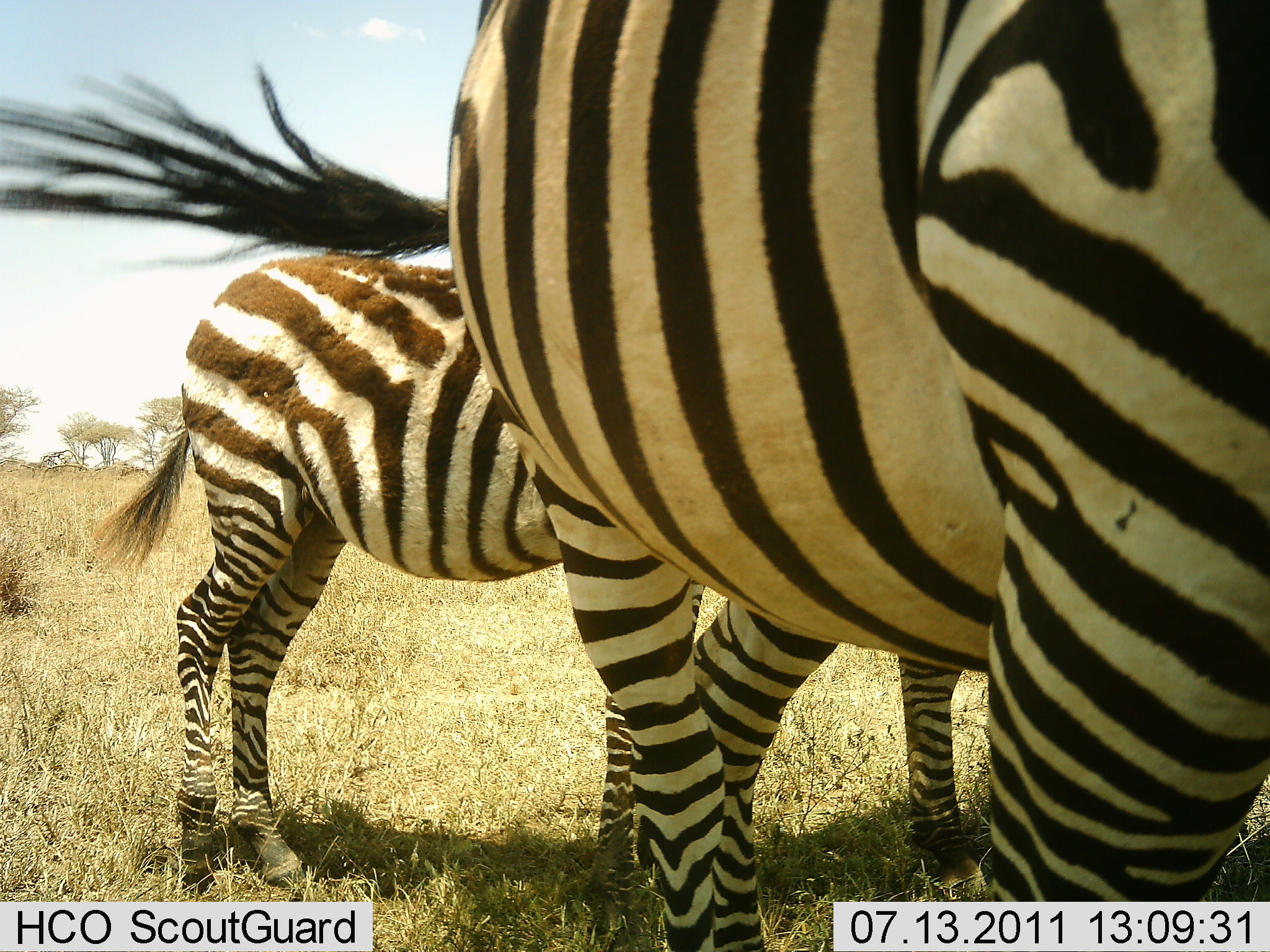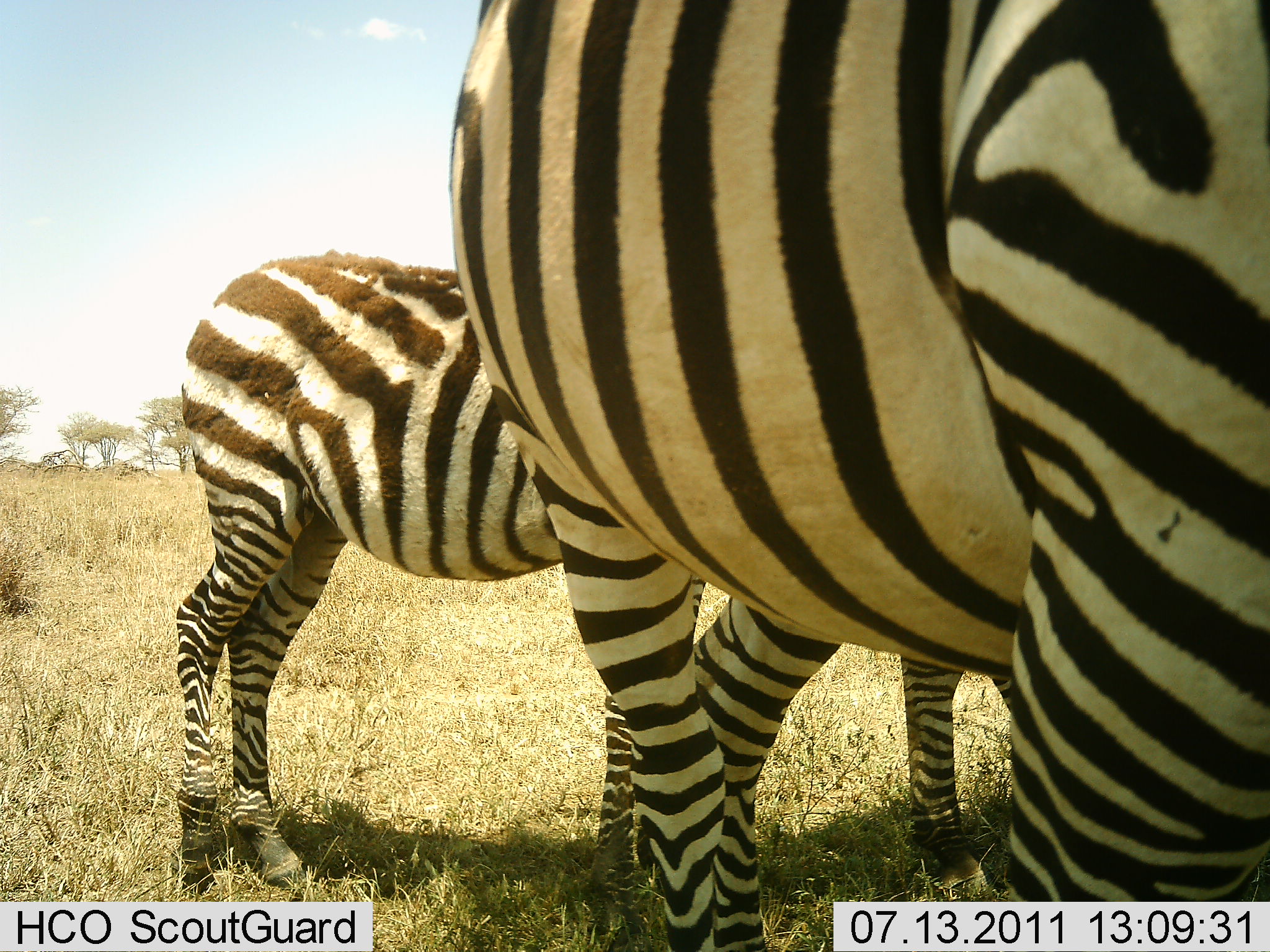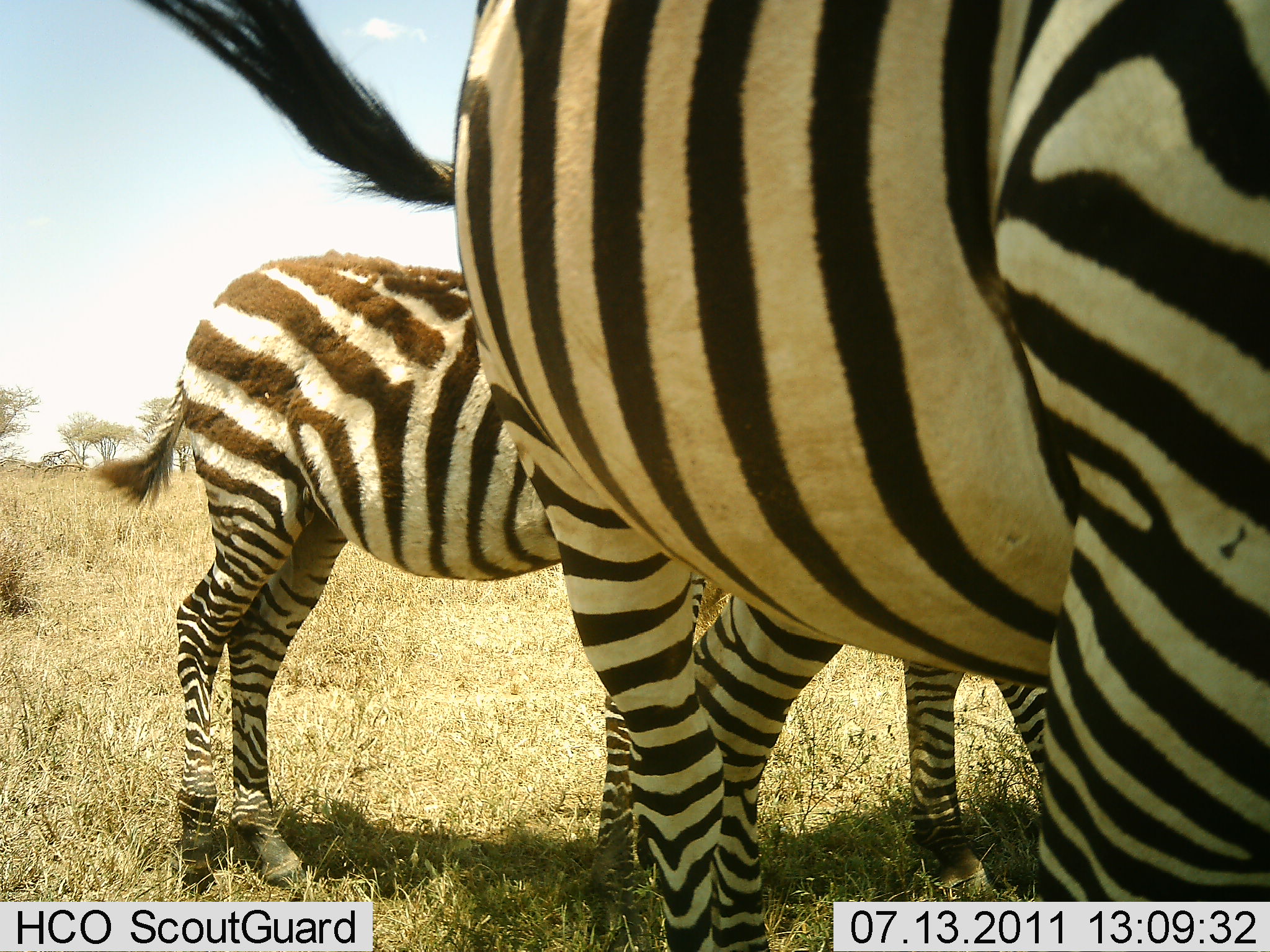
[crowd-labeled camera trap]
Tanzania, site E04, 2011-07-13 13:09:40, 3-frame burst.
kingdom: Animalia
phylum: Chordata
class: Mammalia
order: Perissodactyla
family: Equidae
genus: Equus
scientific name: Equus quagga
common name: plains zebra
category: zebra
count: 3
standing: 91%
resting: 0%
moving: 9%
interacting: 0%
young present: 36%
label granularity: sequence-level